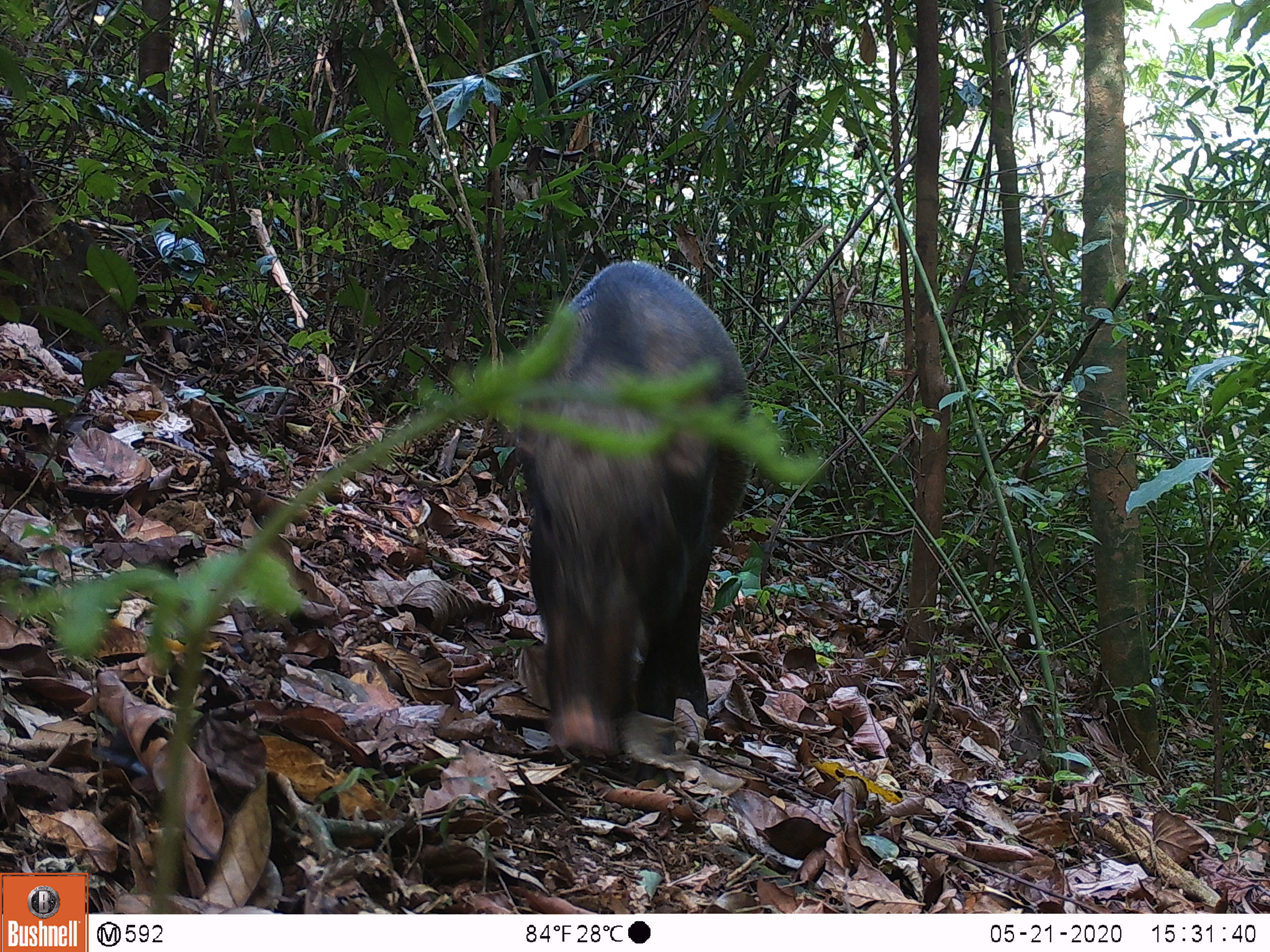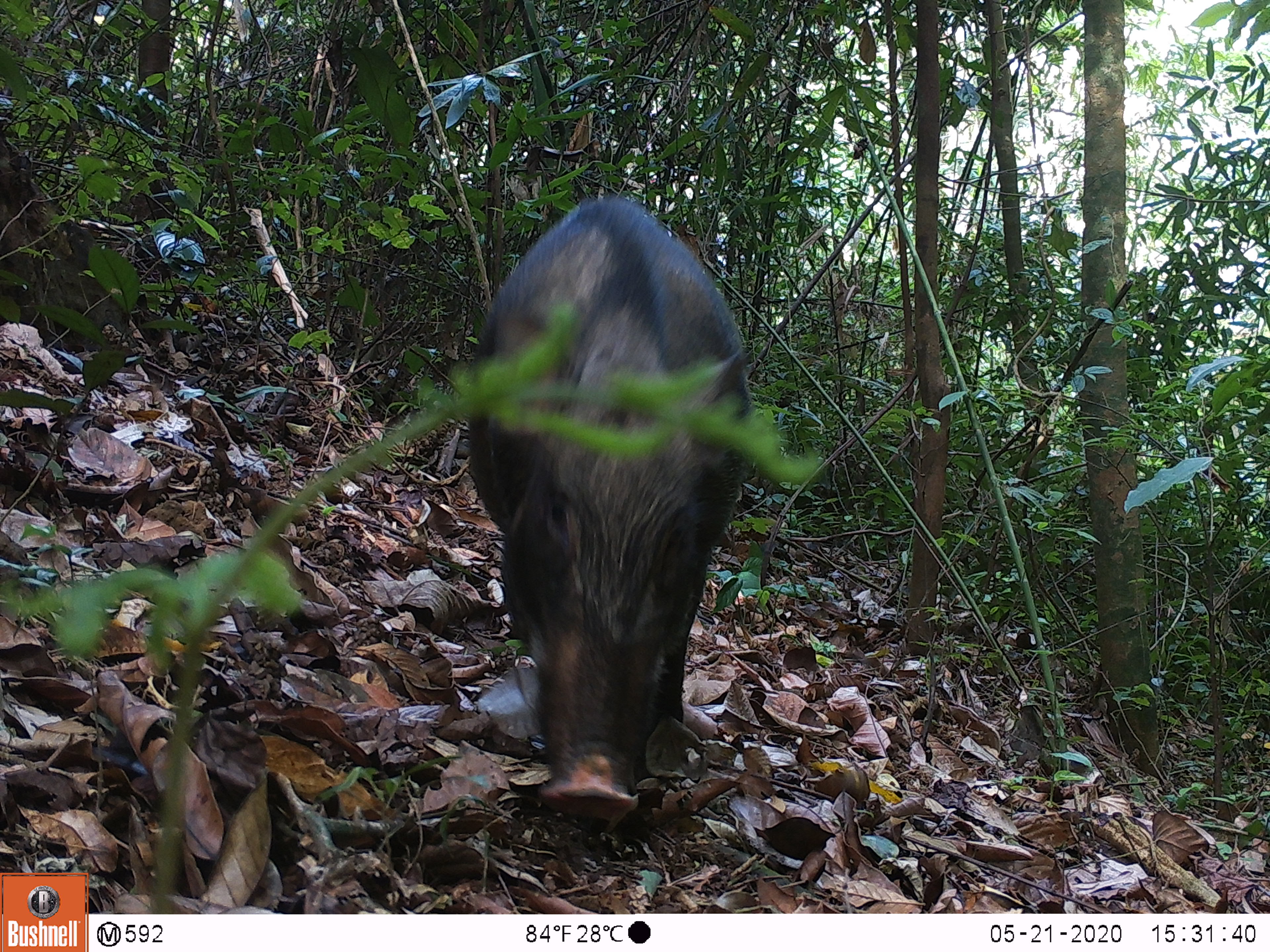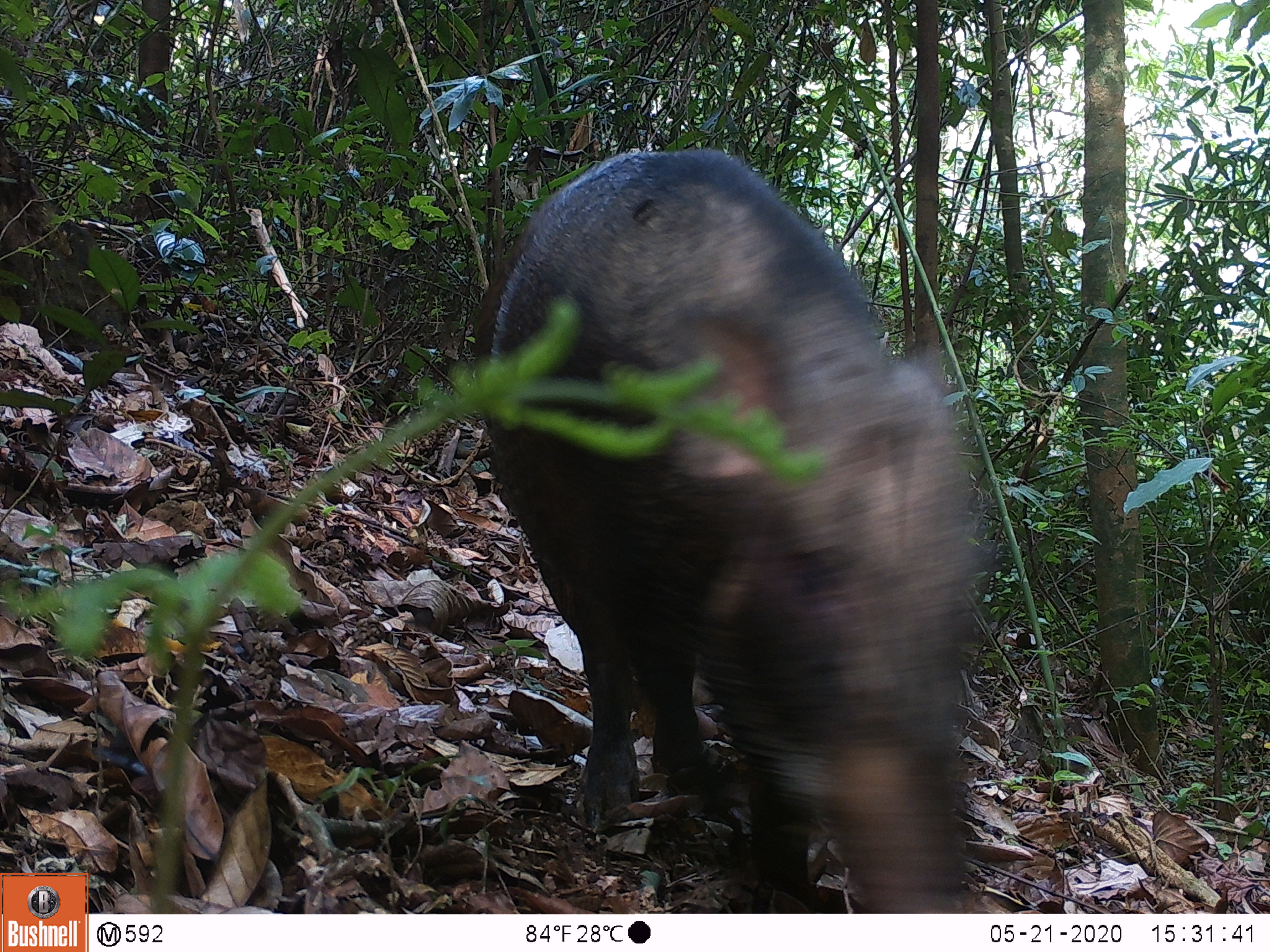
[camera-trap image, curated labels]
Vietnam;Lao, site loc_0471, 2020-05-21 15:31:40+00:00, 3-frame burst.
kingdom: Animalia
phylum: Chordata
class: Mammalia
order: Artiodactyla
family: Suidae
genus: Sus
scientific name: Sus scrofa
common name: eurasian wild pig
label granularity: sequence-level